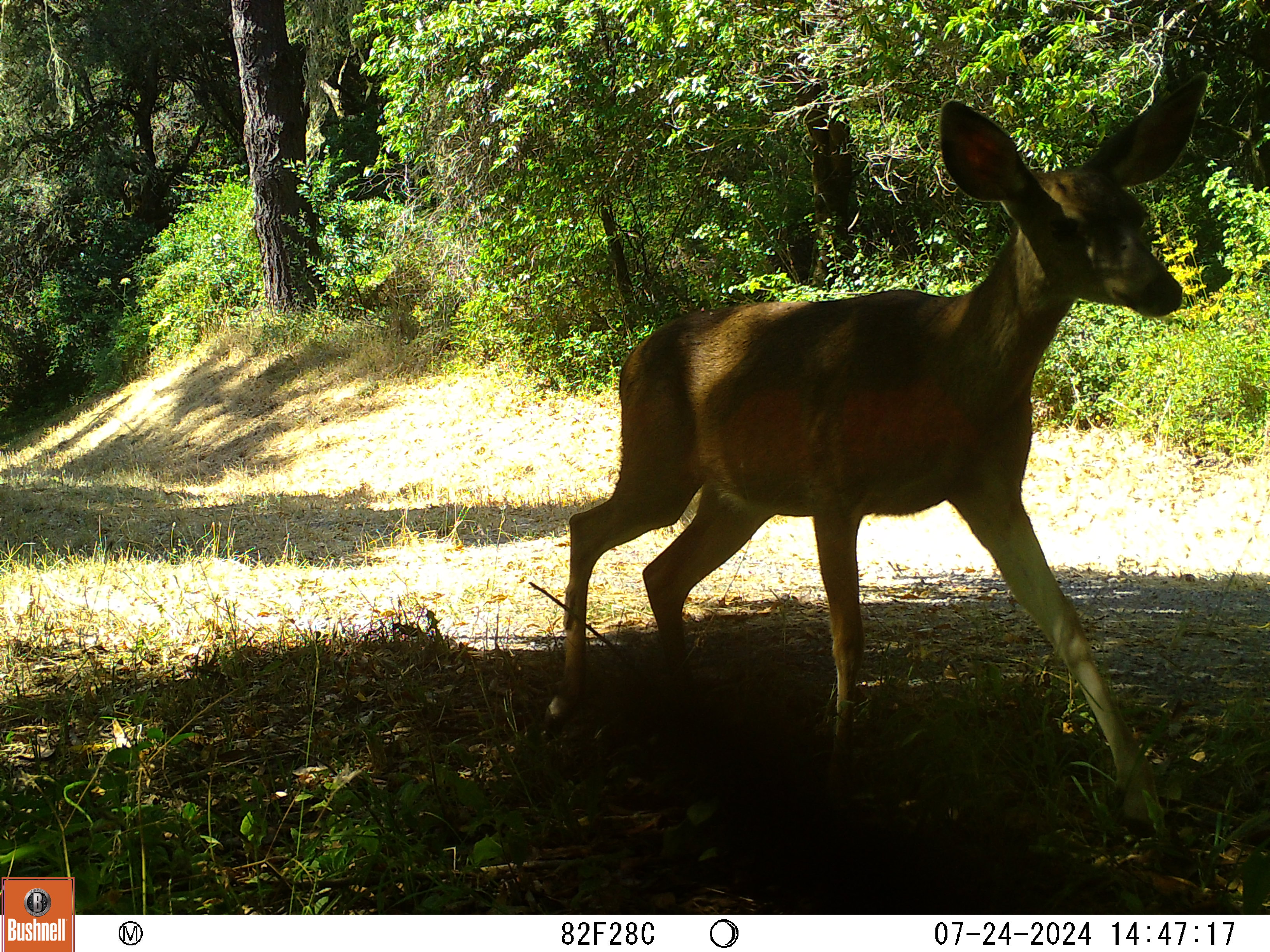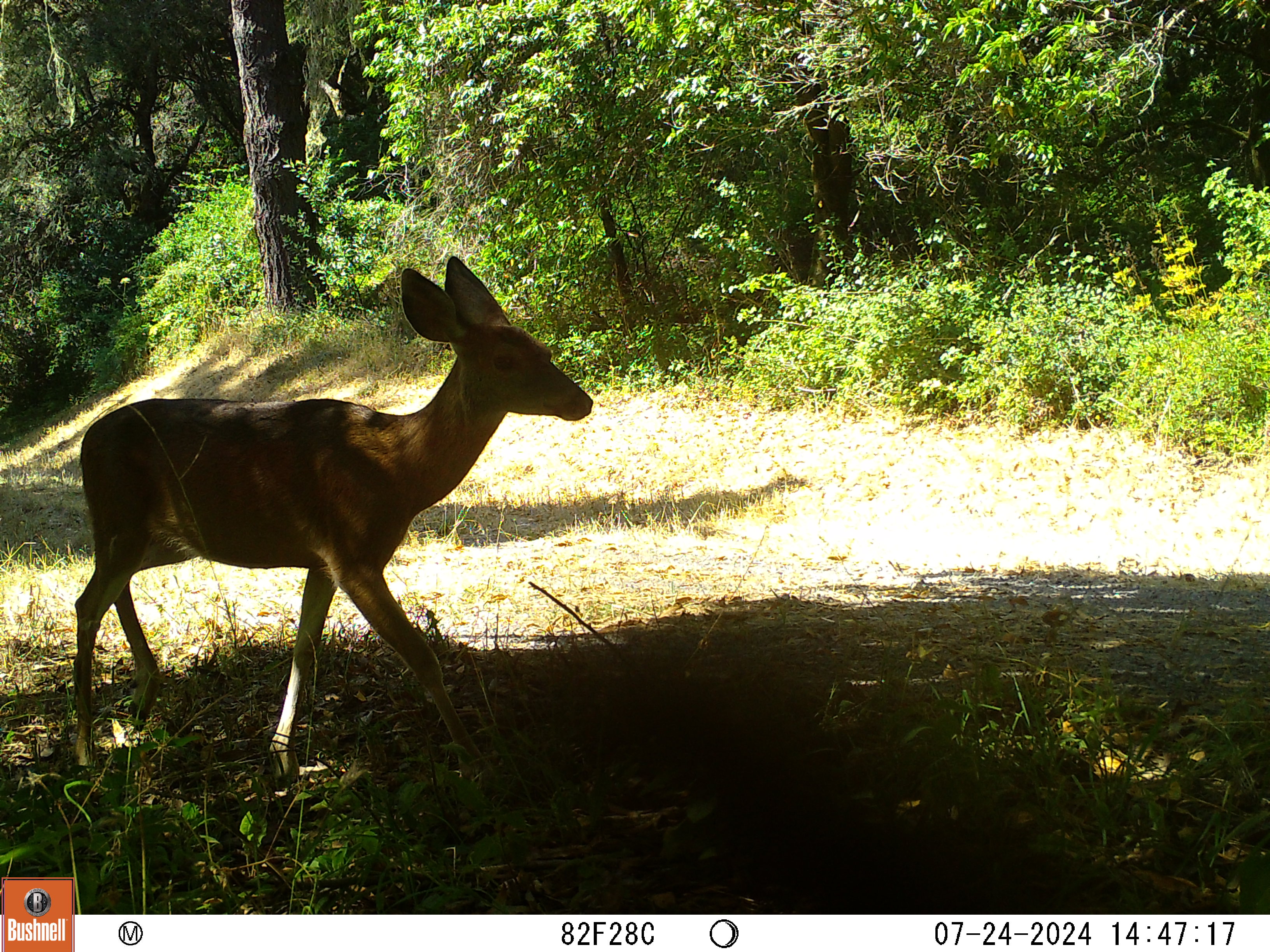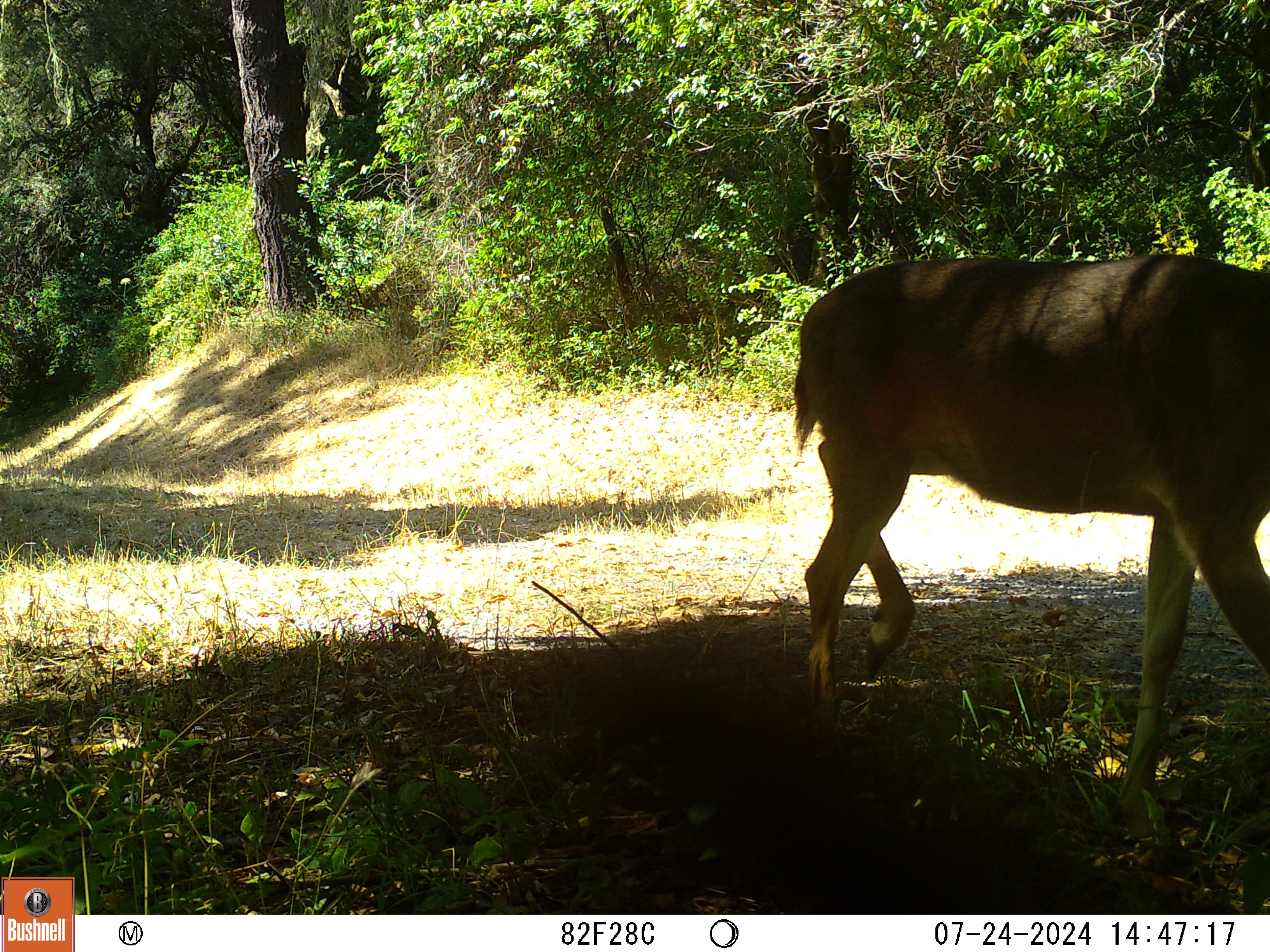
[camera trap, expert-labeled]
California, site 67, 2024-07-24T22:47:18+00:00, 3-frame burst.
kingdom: Animalia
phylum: Chordata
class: Mammalia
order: Artiodactyla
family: Cervidae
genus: Odocoileus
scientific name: Odocoileus hemionus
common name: mule deer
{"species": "mule deer (Odocoileus hemionus)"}